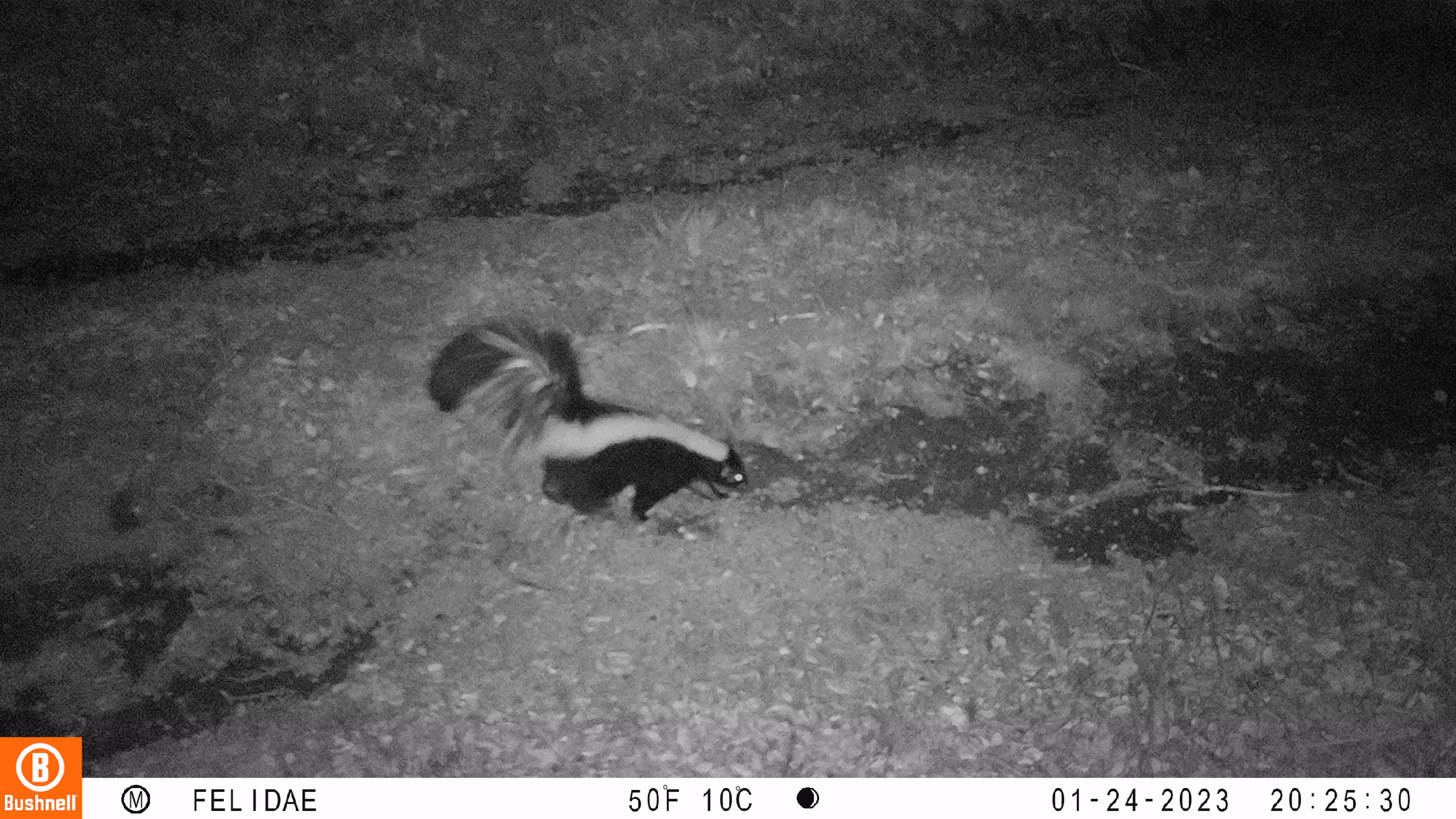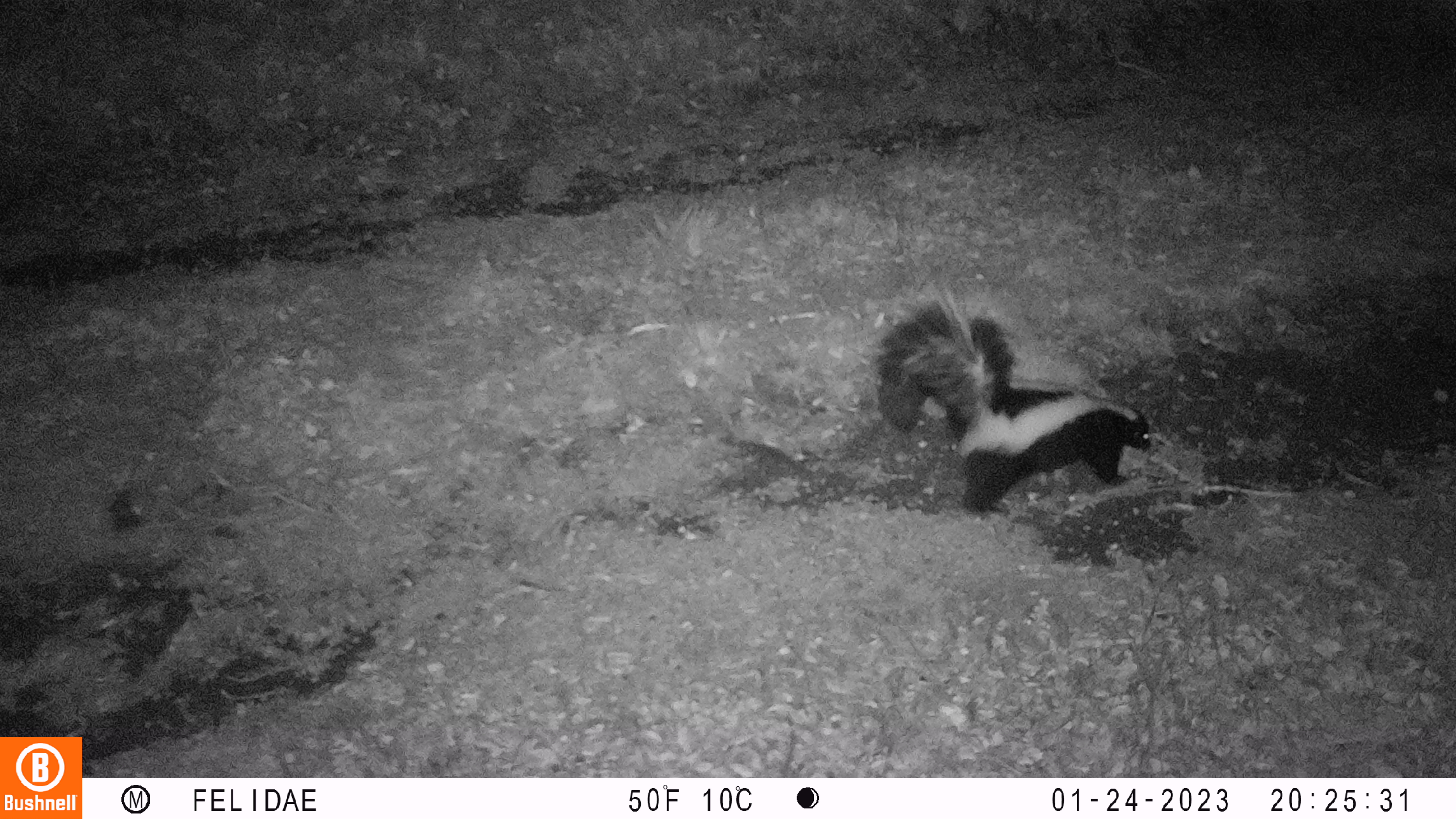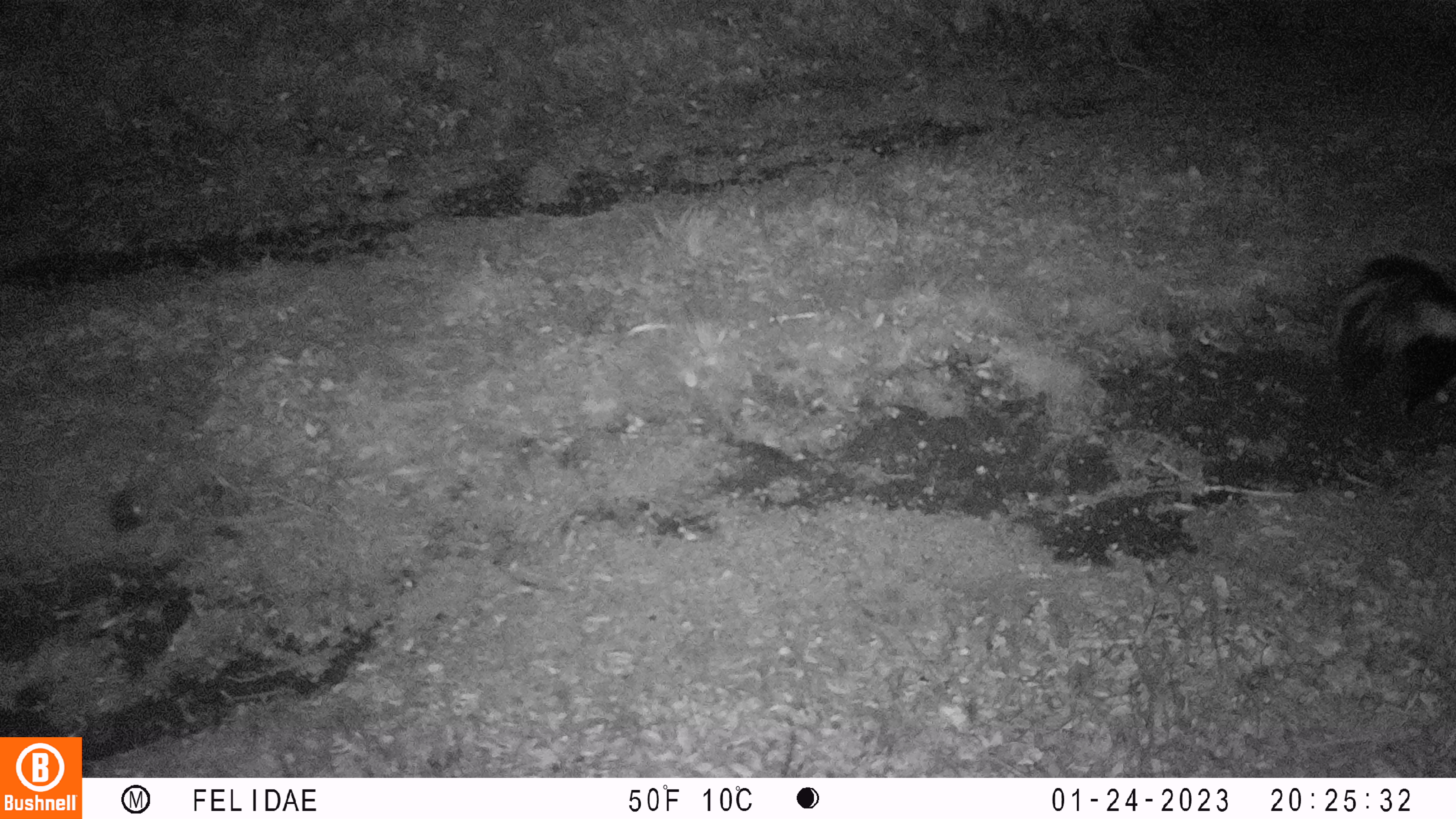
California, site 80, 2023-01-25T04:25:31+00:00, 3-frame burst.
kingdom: Animalia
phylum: Chordata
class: Mammalia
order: Carnivora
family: Mephitidae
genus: Mephitis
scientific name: Mephitis mephitis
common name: striped skunk